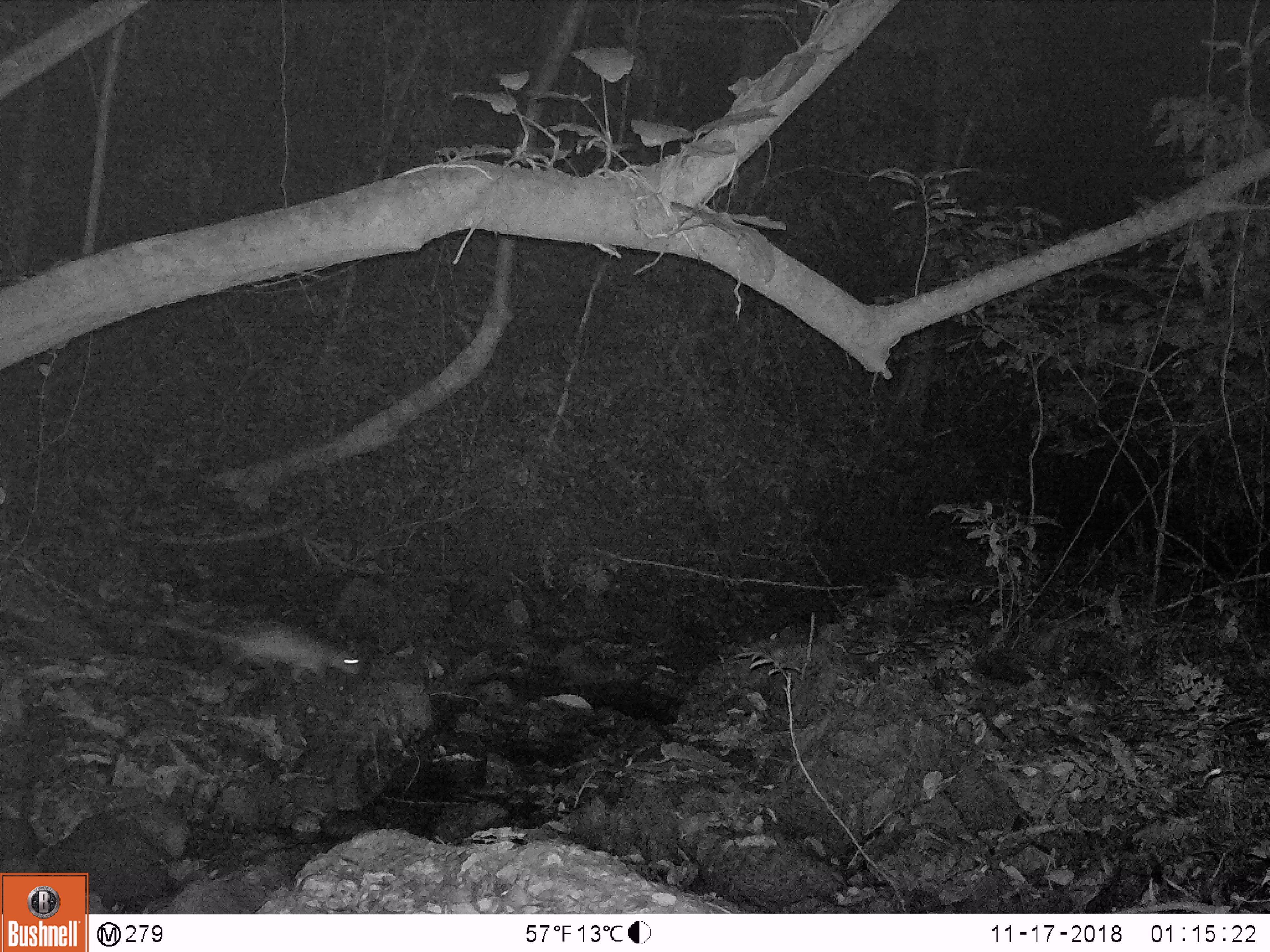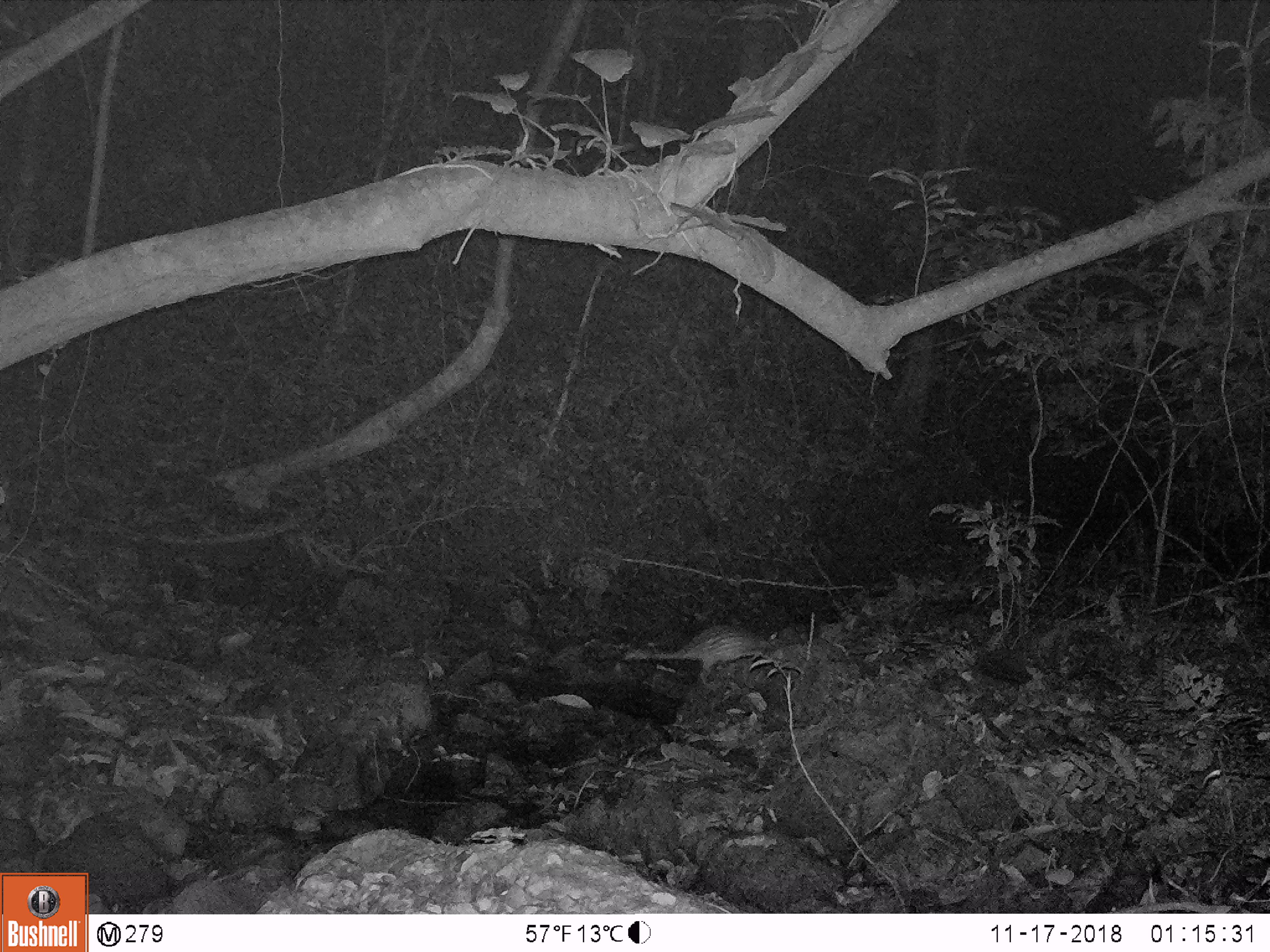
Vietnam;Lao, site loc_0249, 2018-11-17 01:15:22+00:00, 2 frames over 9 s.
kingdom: Animalia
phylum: Chordata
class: Mammalia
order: Rodentia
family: Hystricidae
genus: Atherurus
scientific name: Atherurus macrourus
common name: asiatic brush-tailed porcupine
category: asiatic brush tailed porcupine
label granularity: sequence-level